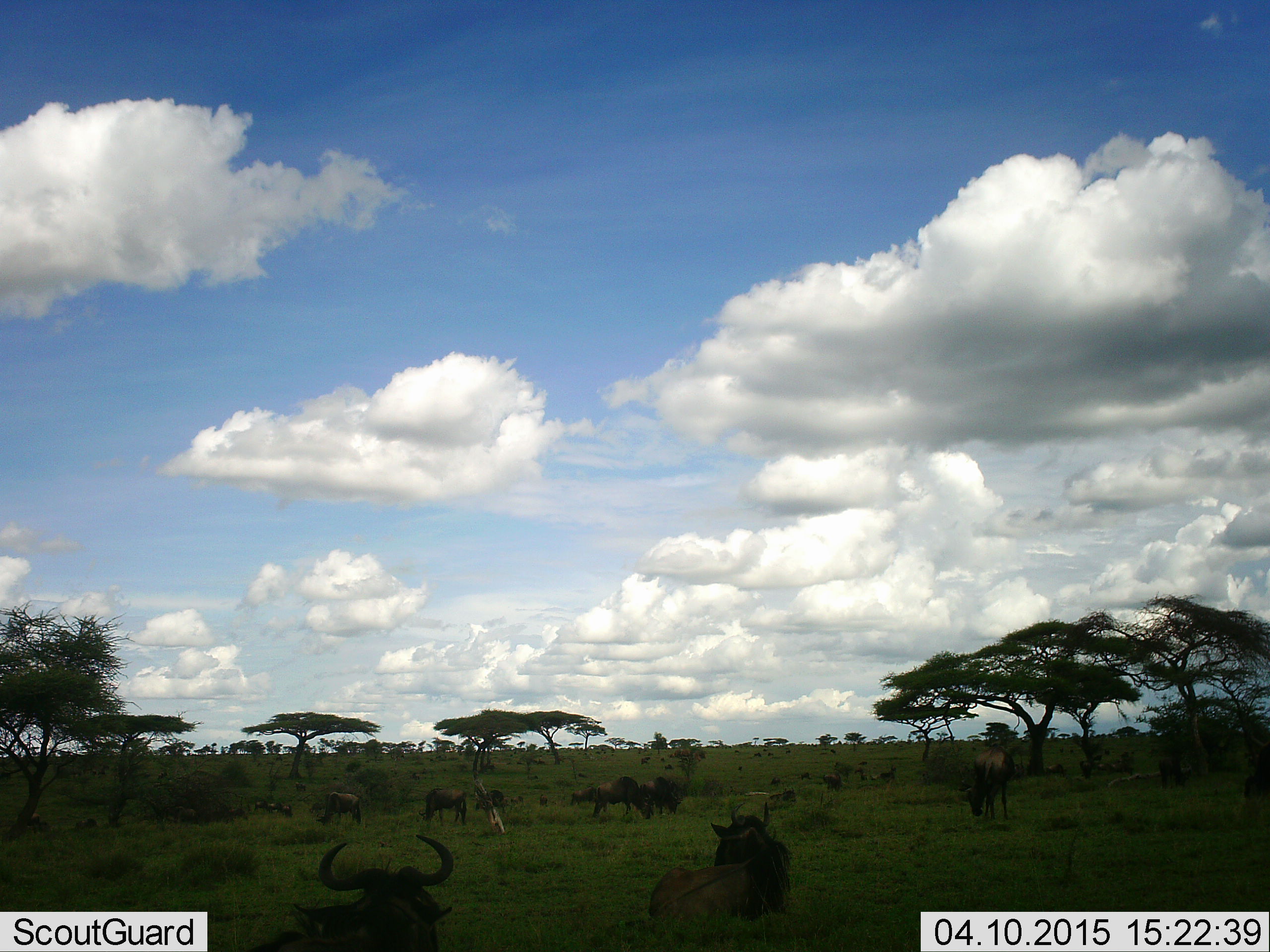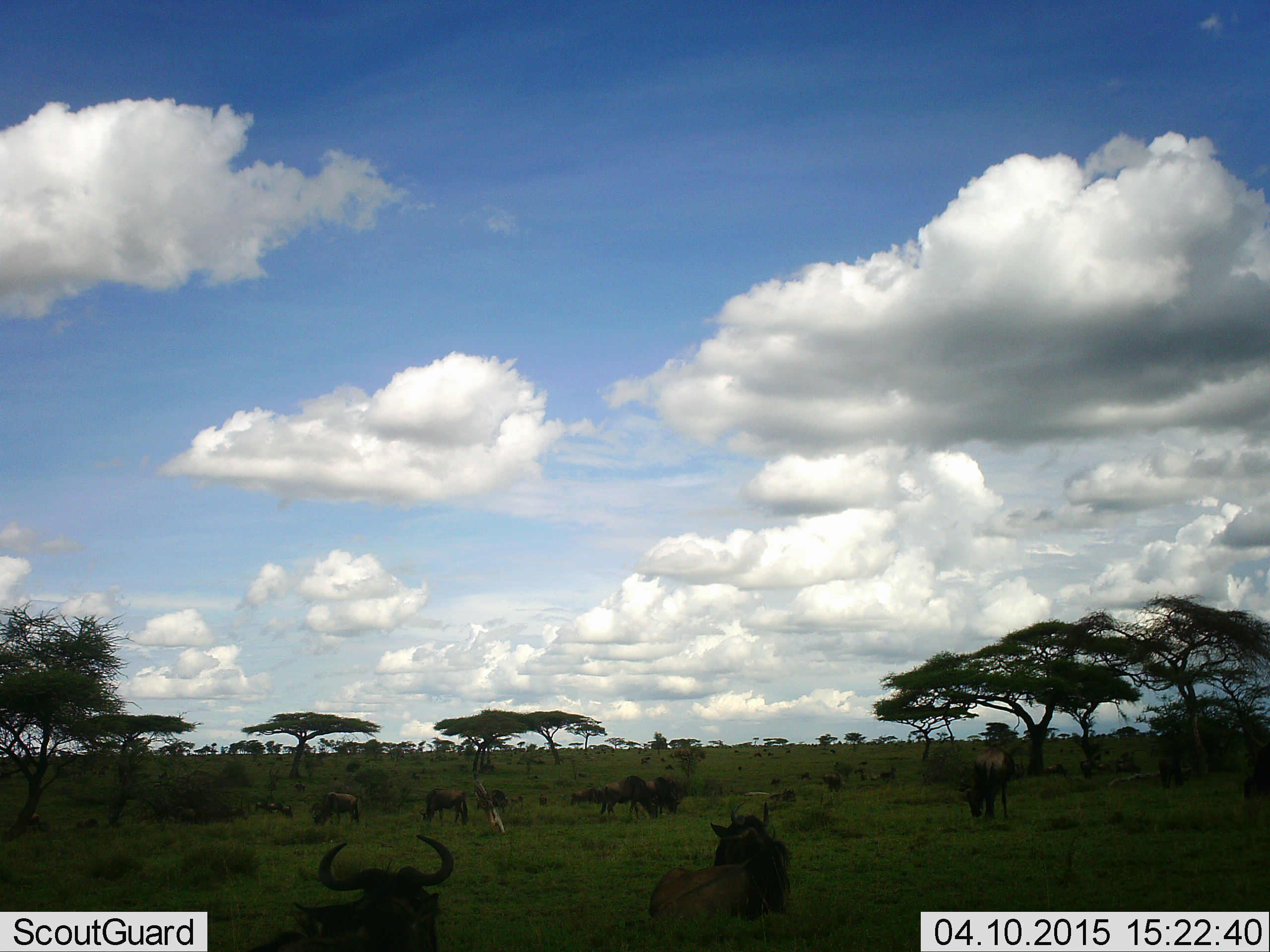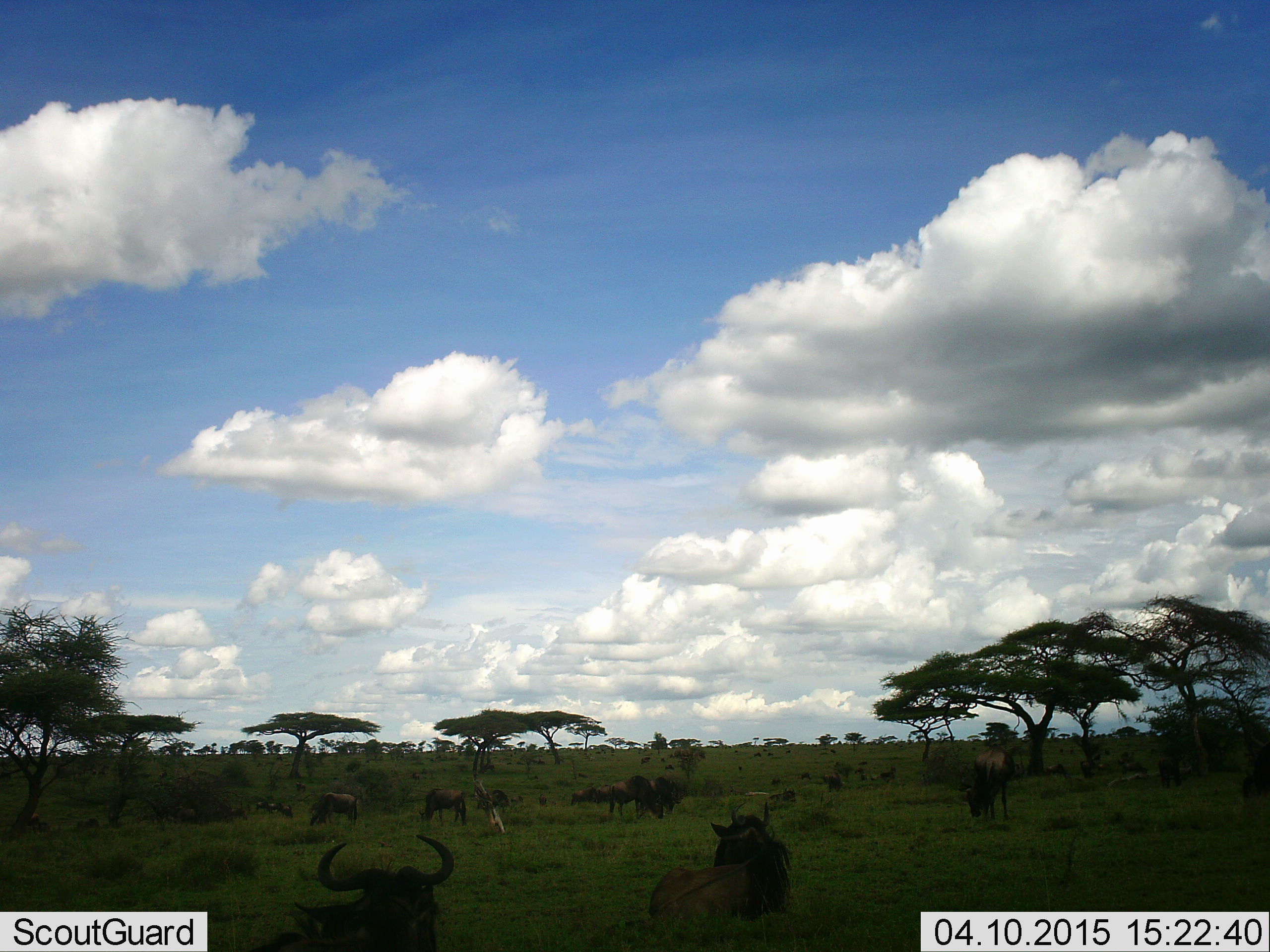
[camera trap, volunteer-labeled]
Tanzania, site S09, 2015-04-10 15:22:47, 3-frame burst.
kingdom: Animalia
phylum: Chordata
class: Mammalia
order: Artiodactyla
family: Bovidae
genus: Connochaetes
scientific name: Connochaetes taurinus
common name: blue wildebeest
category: wildebeest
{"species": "wildebeest (blue wildebeest) (Connochaetes taurinus)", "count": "11-50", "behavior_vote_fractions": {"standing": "60%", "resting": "20%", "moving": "40%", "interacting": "0%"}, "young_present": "0%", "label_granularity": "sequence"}